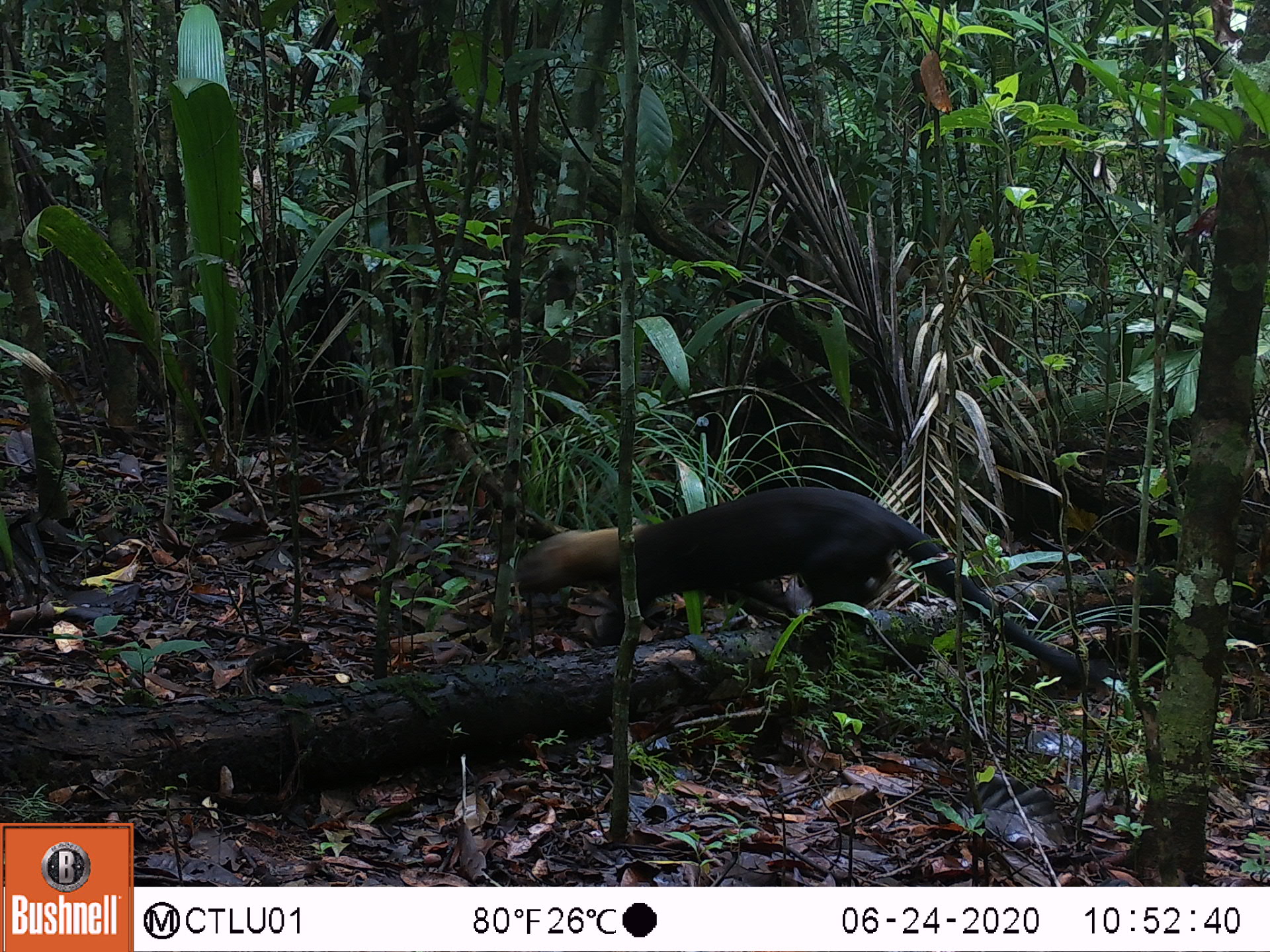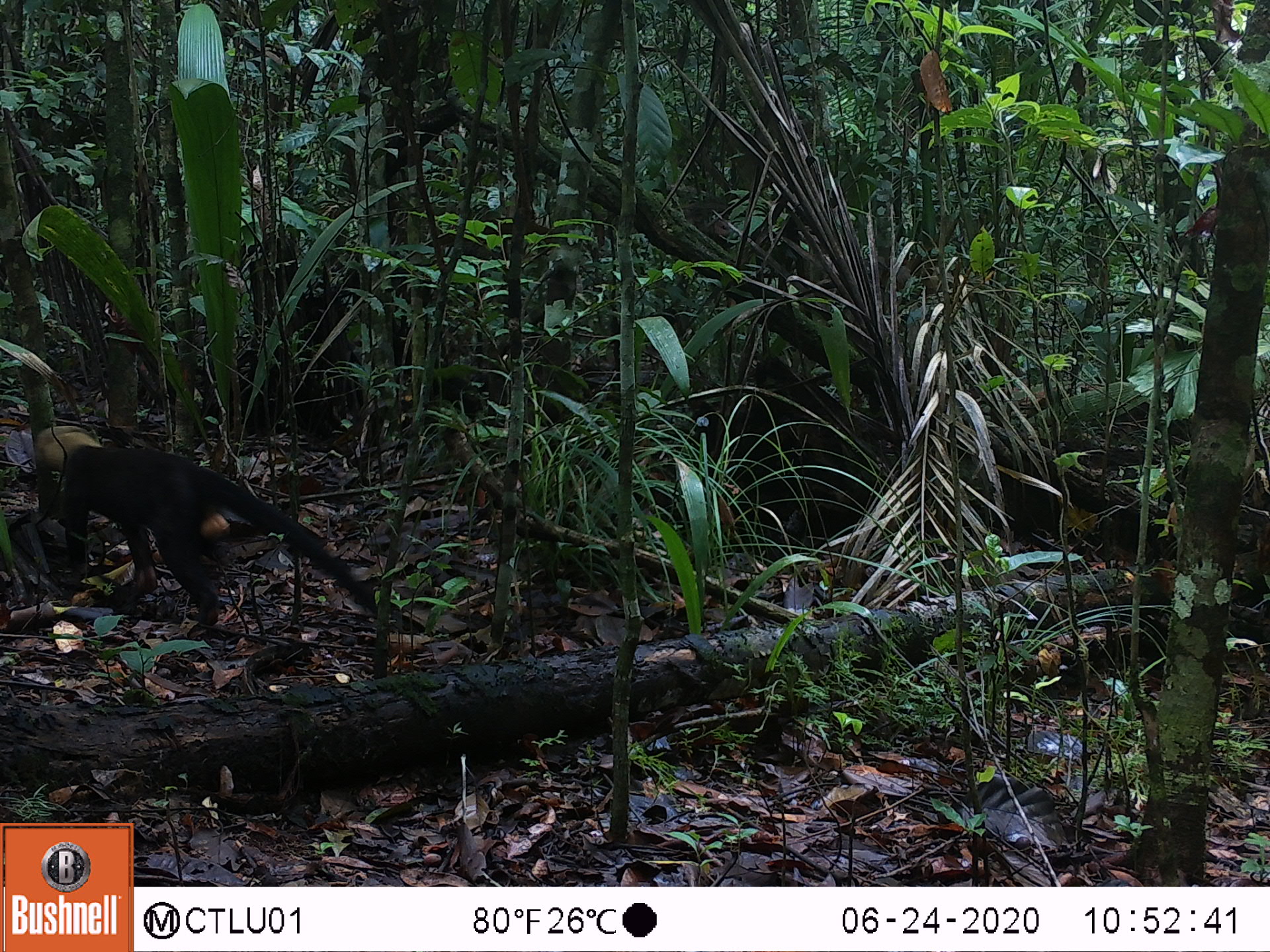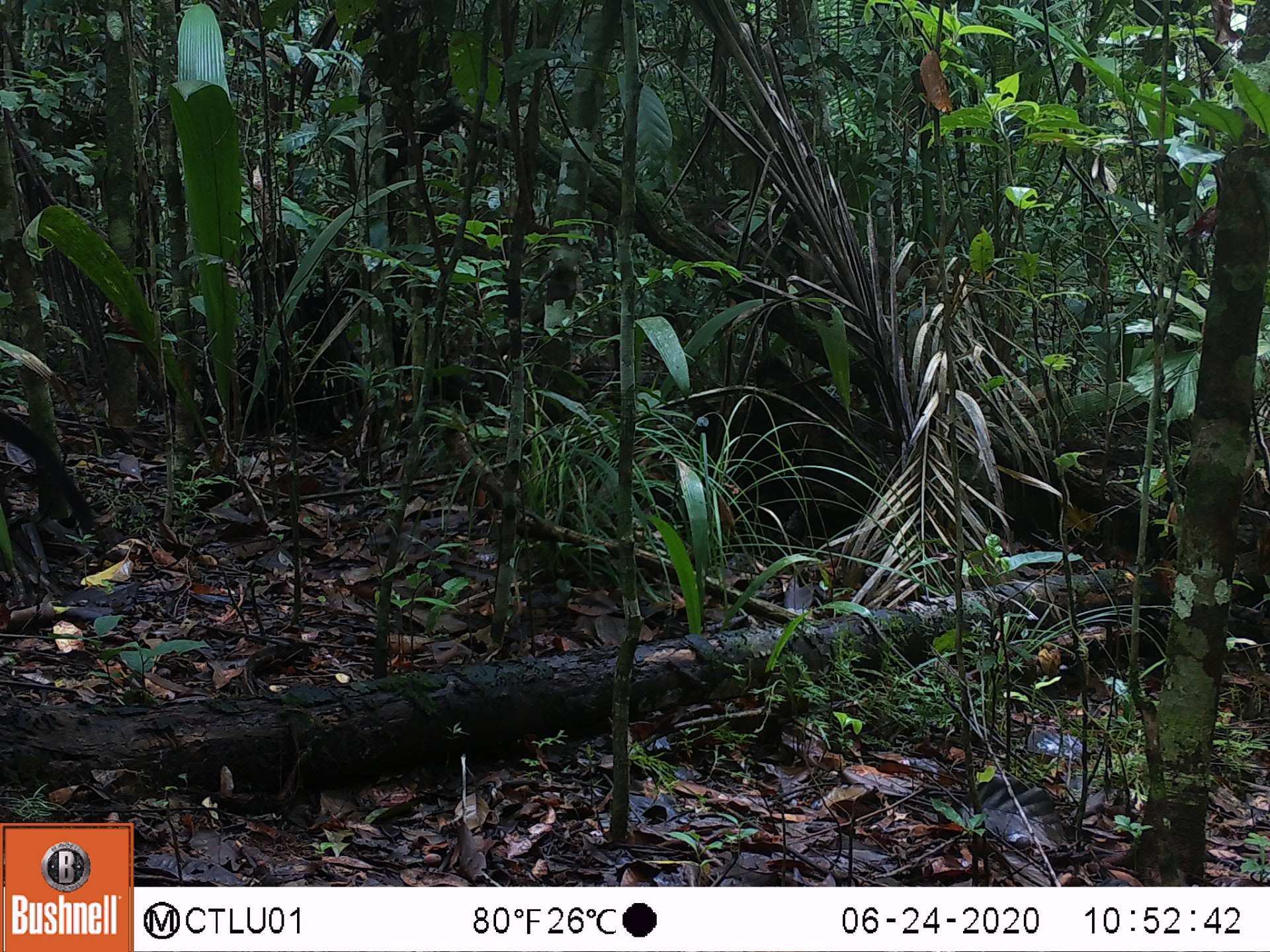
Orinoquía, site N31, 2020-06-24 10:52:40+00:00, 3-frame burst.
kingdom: Animalia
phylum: Chordata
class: Mammalia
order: Carnivora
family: Mustelidae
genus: Eira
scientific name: Eira barbara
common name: tayra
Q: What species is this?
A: Tayra (Eira barbara).